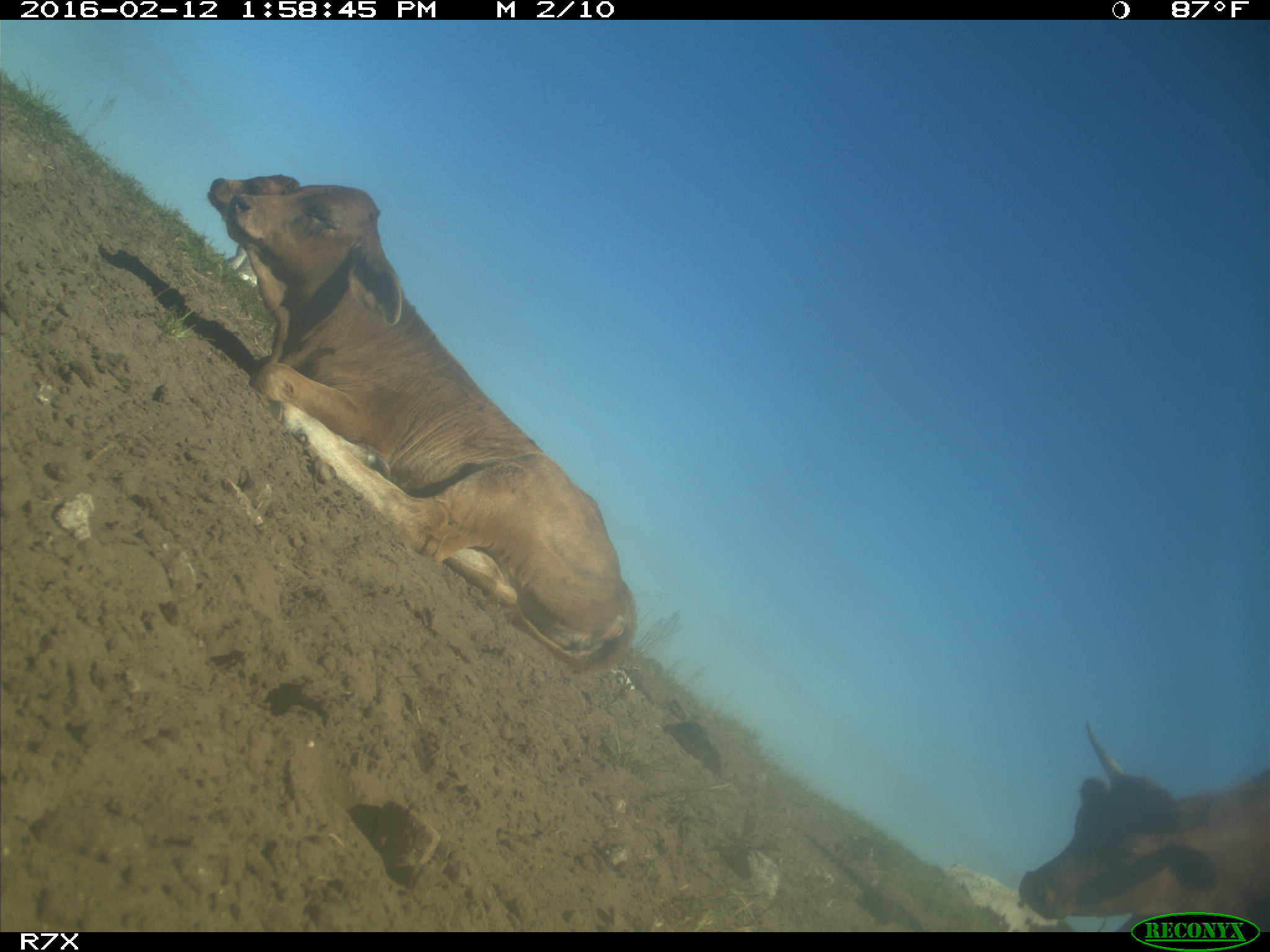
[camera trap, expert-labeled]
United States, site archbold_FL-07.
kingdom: Animalia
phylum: Chordata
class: Mammalia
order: Artiodactyla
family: Bovidae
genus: Bos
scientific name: Bos taurus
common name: domestic cow